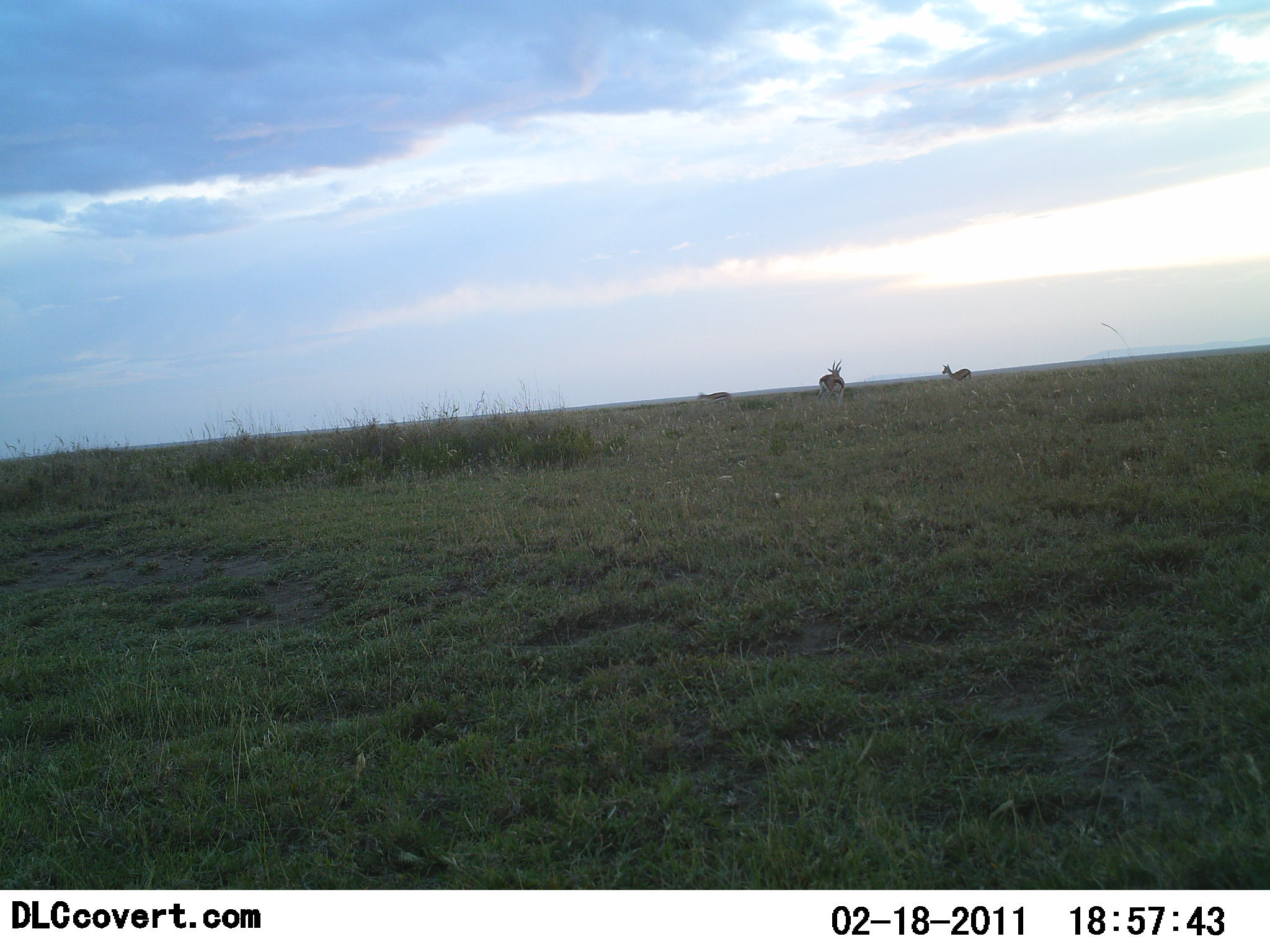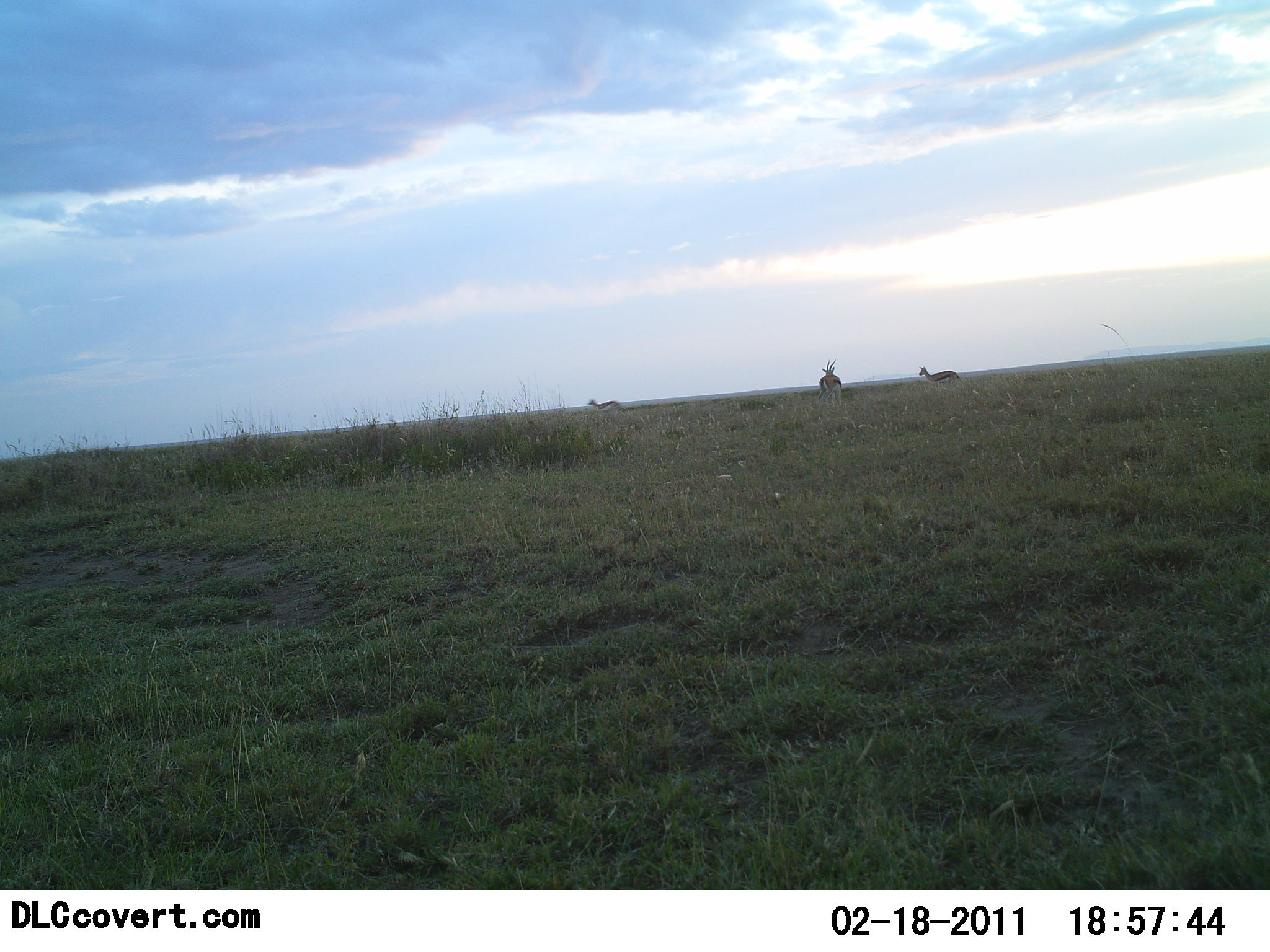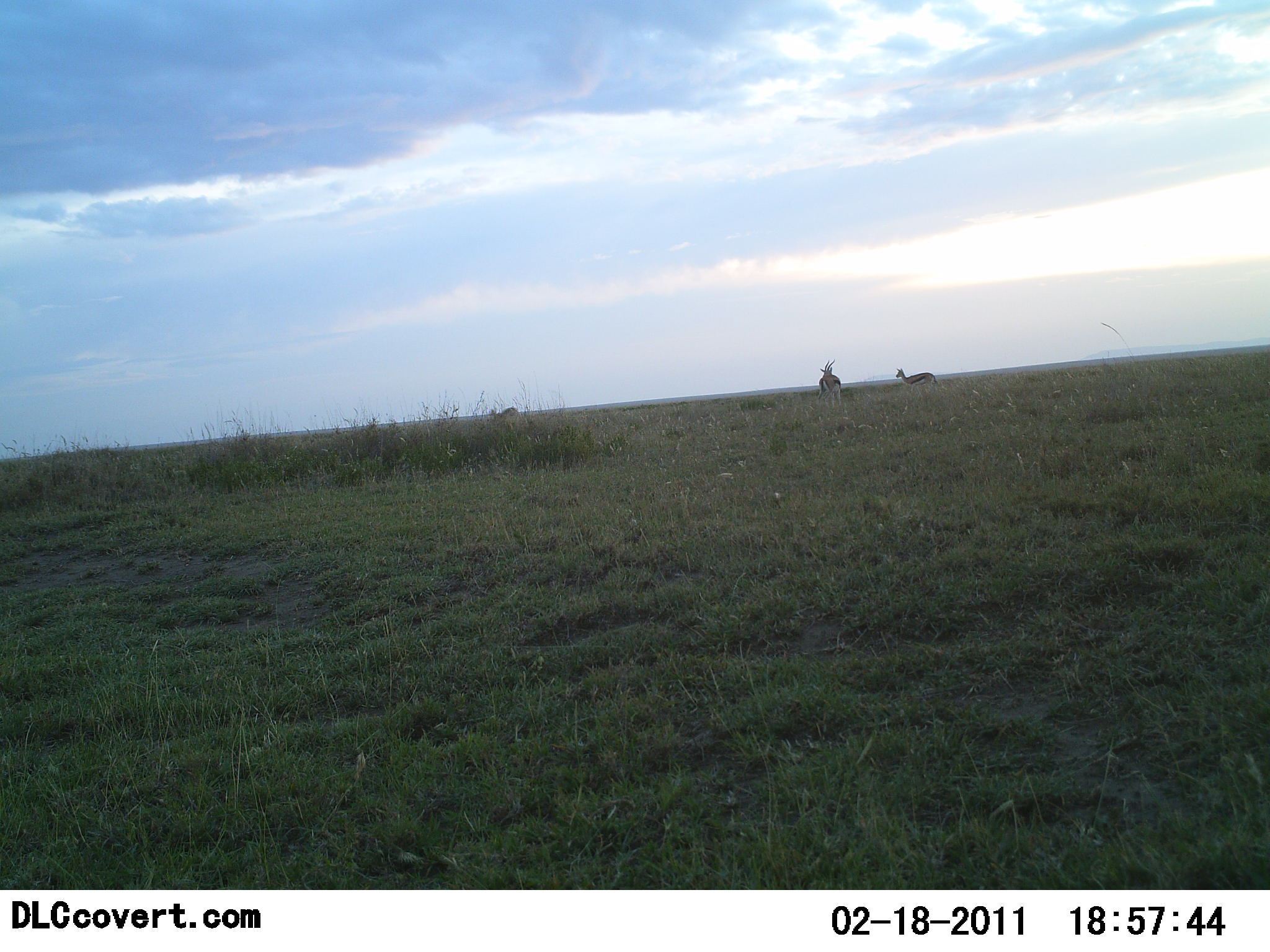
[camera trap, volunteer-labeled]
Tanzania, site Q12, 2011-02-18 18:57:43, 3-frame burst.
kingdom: Animalia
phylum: Chordata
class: Mammalia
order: Artiodactyla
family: Bovidae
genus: Eudorcas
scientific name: Eudorcas thomsonii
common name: thomson's gazelle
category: gazellethomsons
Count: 3.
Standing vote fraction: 55%.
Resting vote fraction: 9%.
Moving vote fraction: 73%.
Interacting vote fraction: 0%.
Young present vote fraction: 0%.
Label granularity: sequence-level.